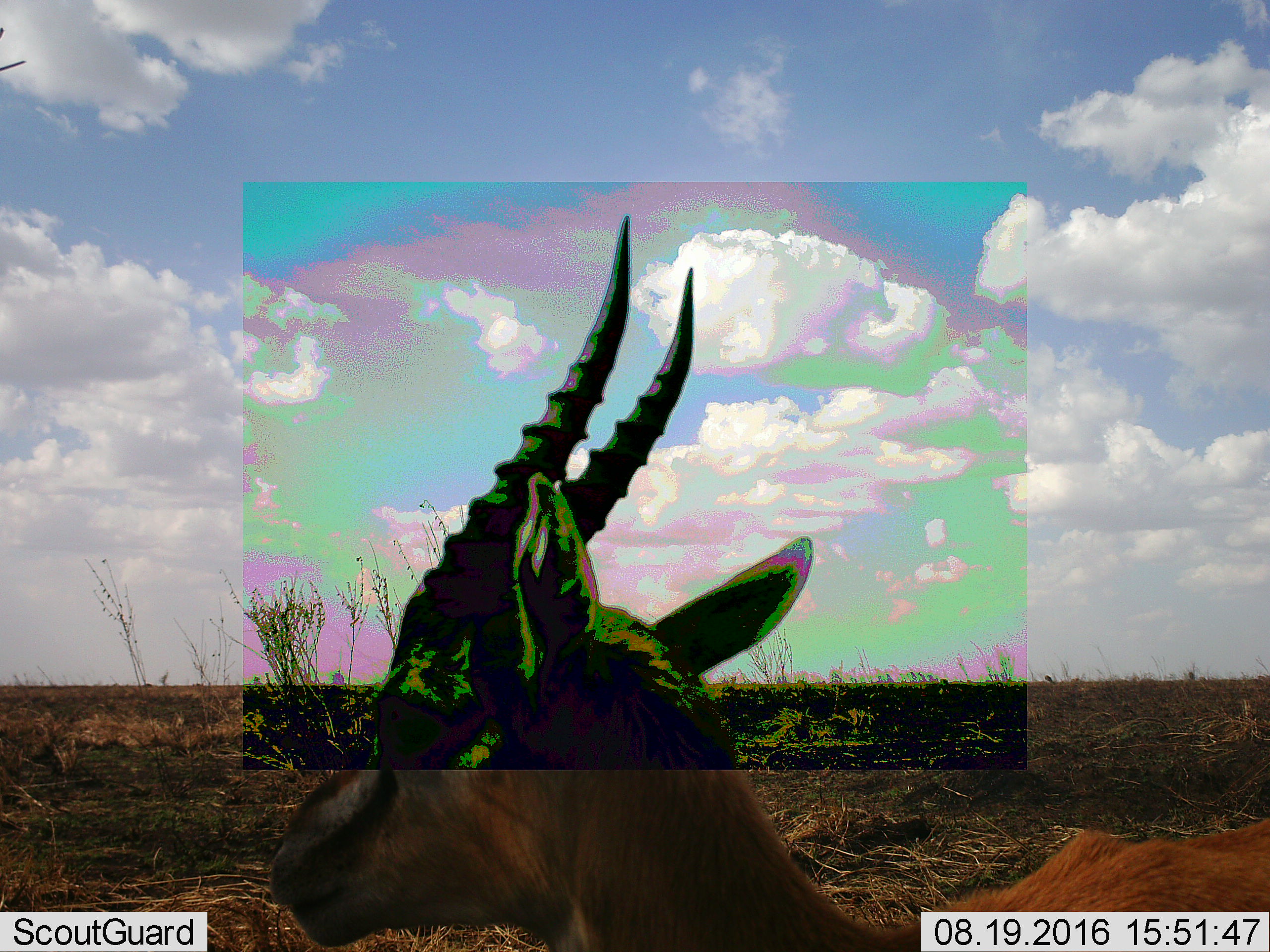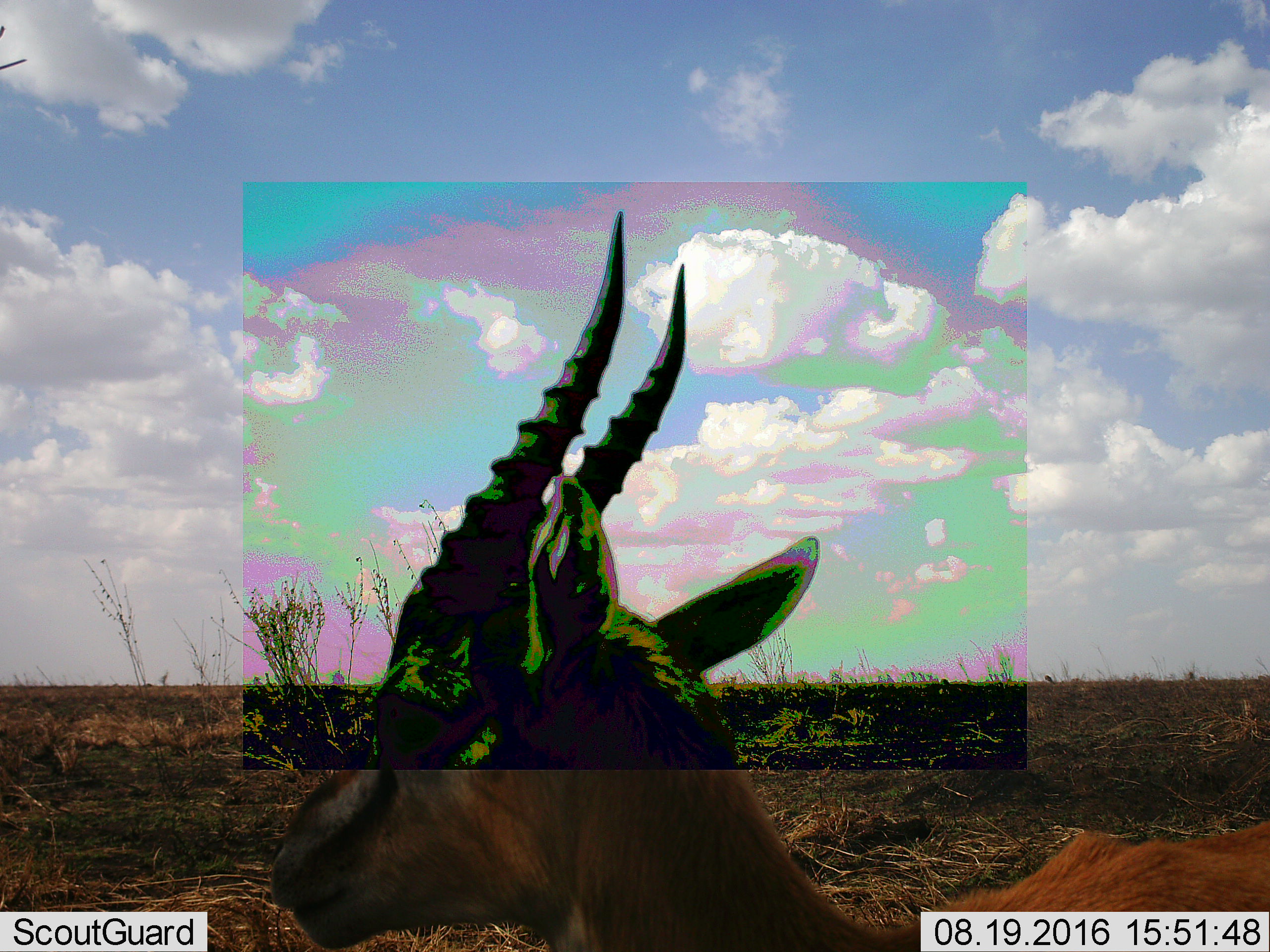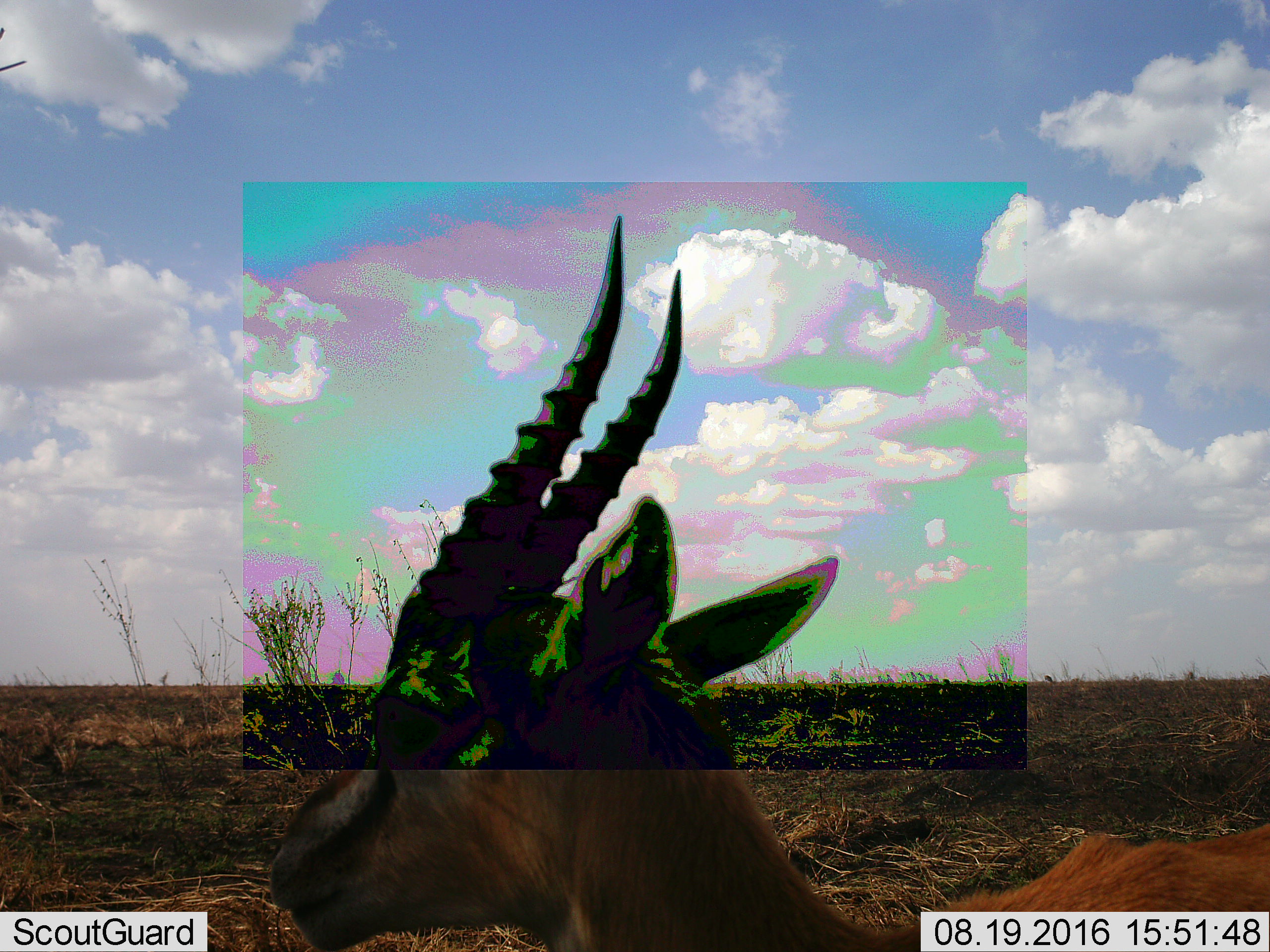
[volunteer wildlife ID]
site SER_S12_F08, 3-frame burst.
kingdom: Animalia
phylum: Chordata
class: Mammalia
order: Artiodactyla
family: Bovidae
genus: Eudorcas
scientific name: Eudorcas thomsonii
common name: thomson's gazelle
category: gazellethomsons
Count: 1.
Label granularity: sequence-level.